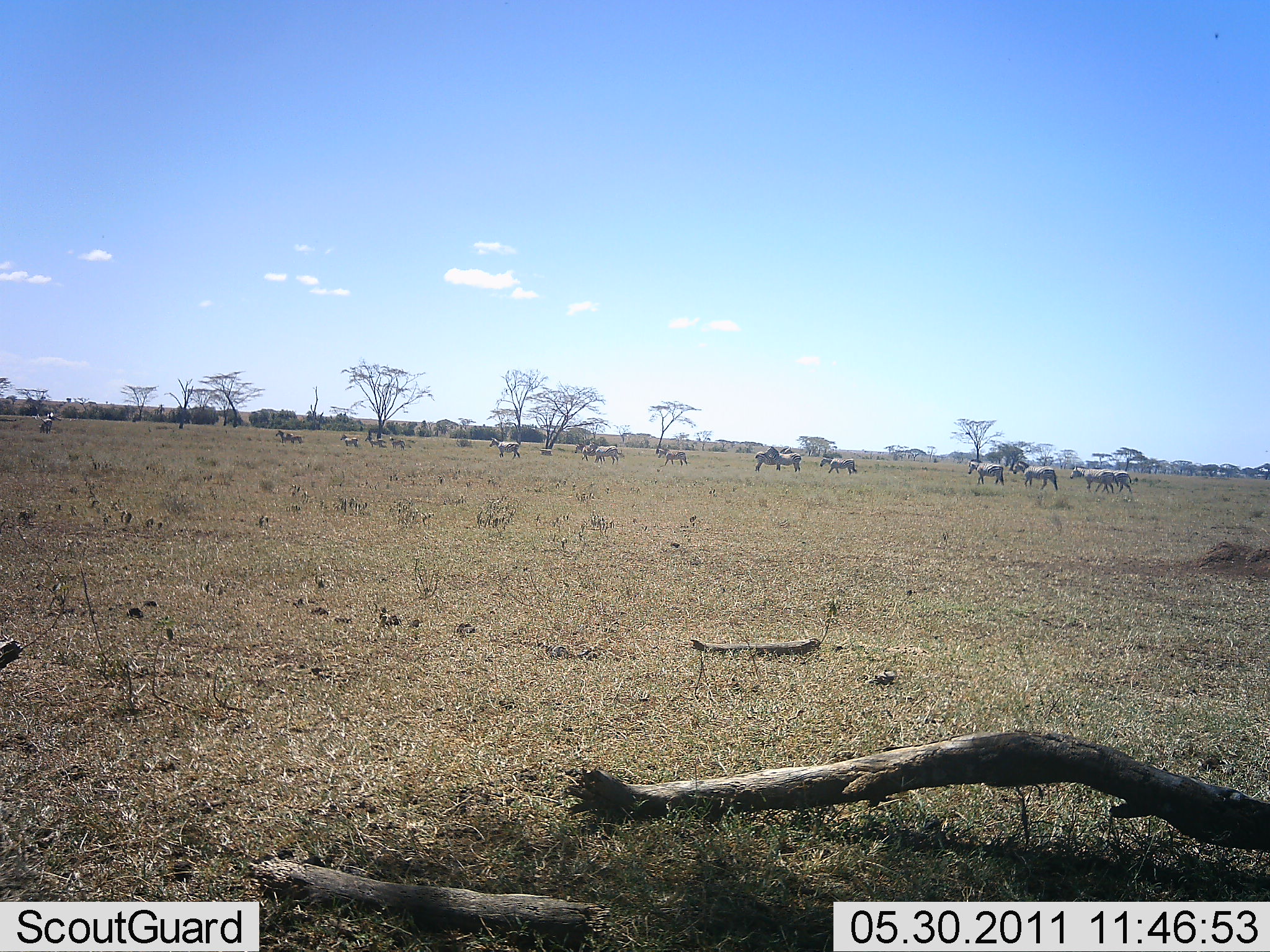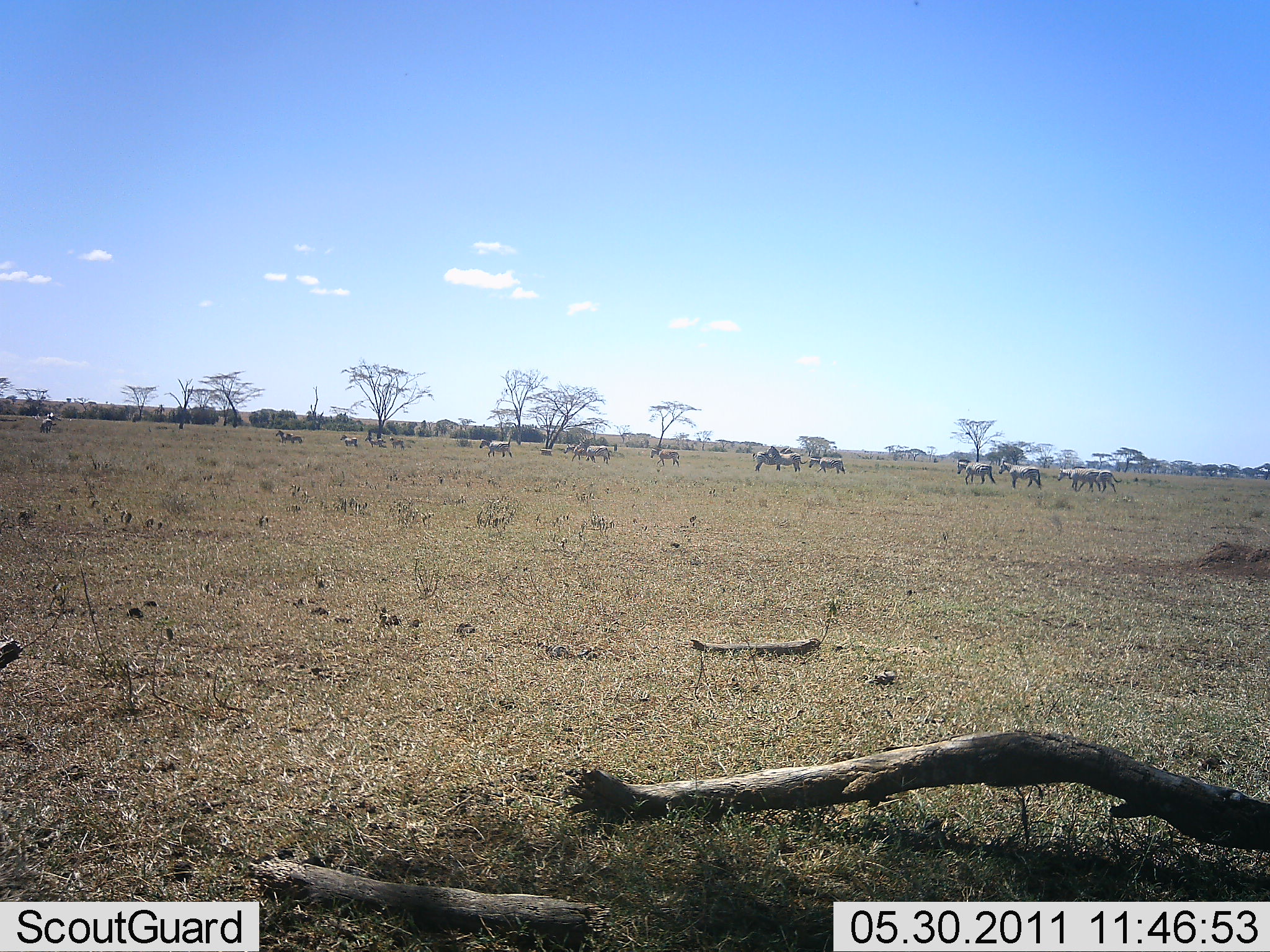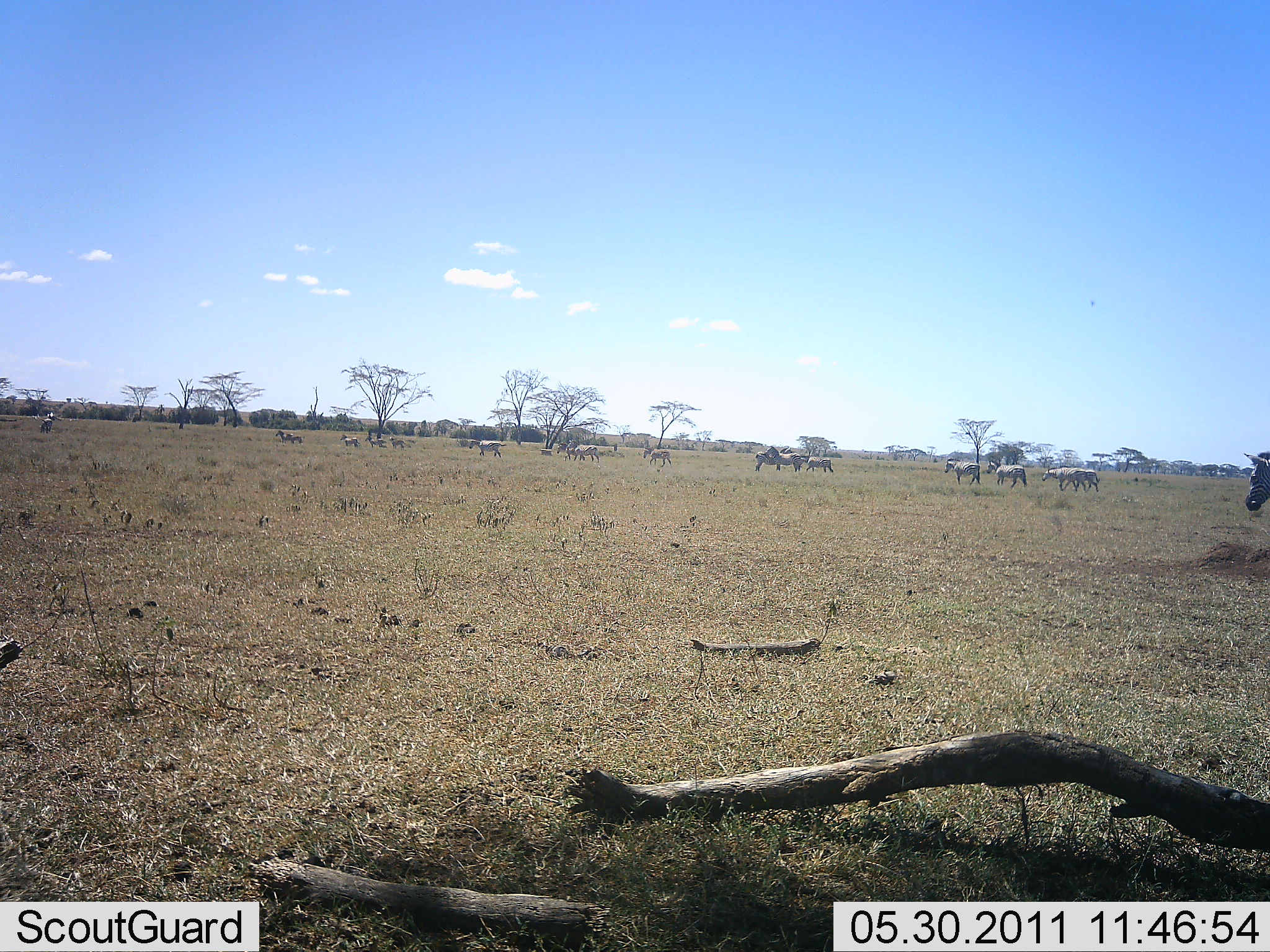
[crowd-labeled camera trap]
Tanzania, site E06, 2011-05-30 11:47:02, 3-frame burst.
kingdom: Animalia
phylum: Chordata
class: Mammalia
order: Perissodactyla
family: Equidae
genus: Equus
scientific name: Equus quagga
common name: plains zebra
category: zebra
Zebra (plains zebra) (Equus quagga), count 11-50. Behavior (volunteer vote fractions): standing 13%, resting 0%, moving 100%, interacting 7%. Young present (vote fraction): 7%. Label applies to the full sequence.